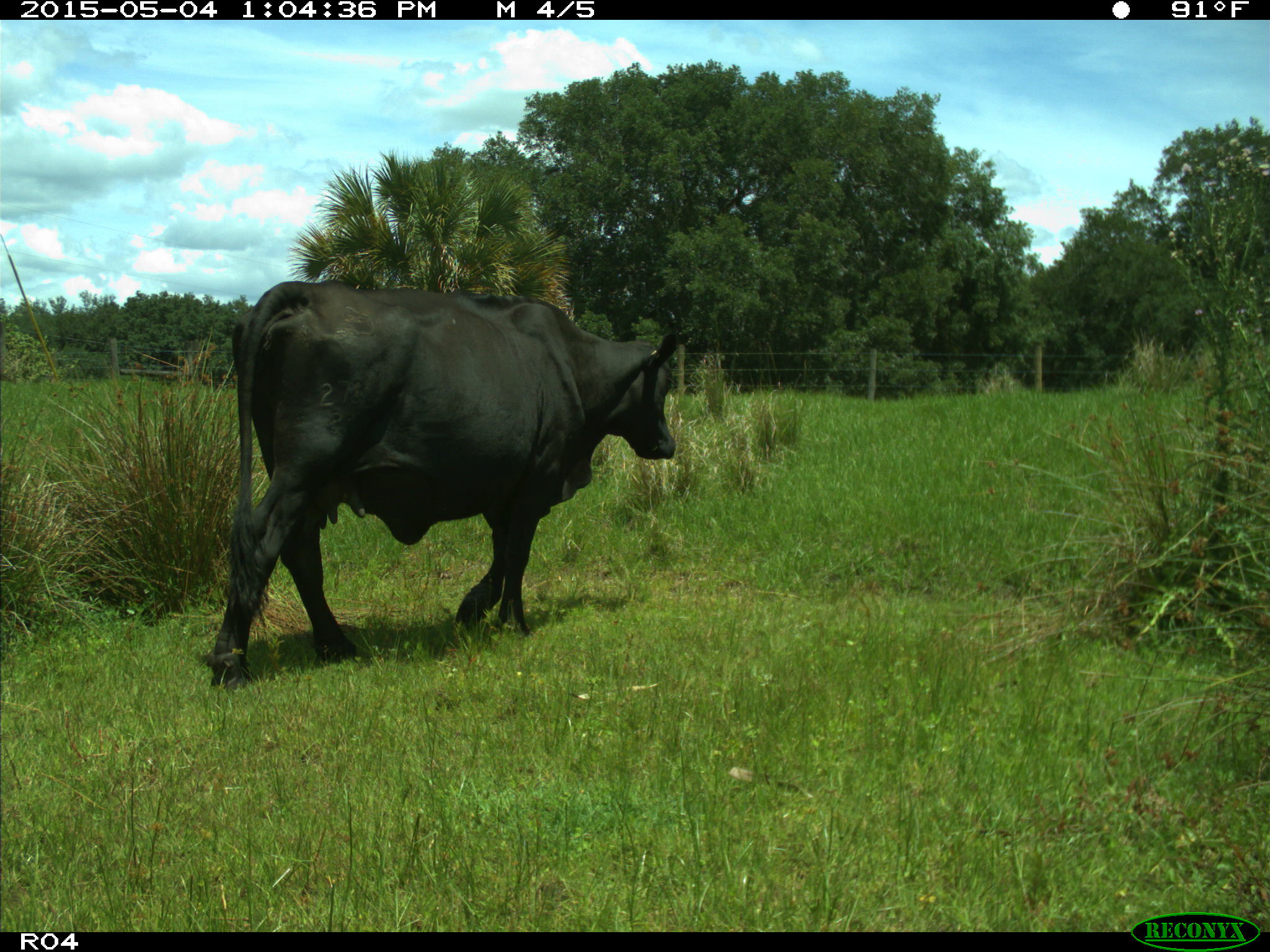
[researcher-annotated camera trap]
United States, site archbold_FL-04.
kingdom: Animalia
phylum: Chordata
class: Mammalia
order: Artiodactyla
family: Bovidae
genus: Bos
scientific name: Bos taurus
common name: domestic cow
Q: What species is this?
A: Bos taurus (domestic cow).